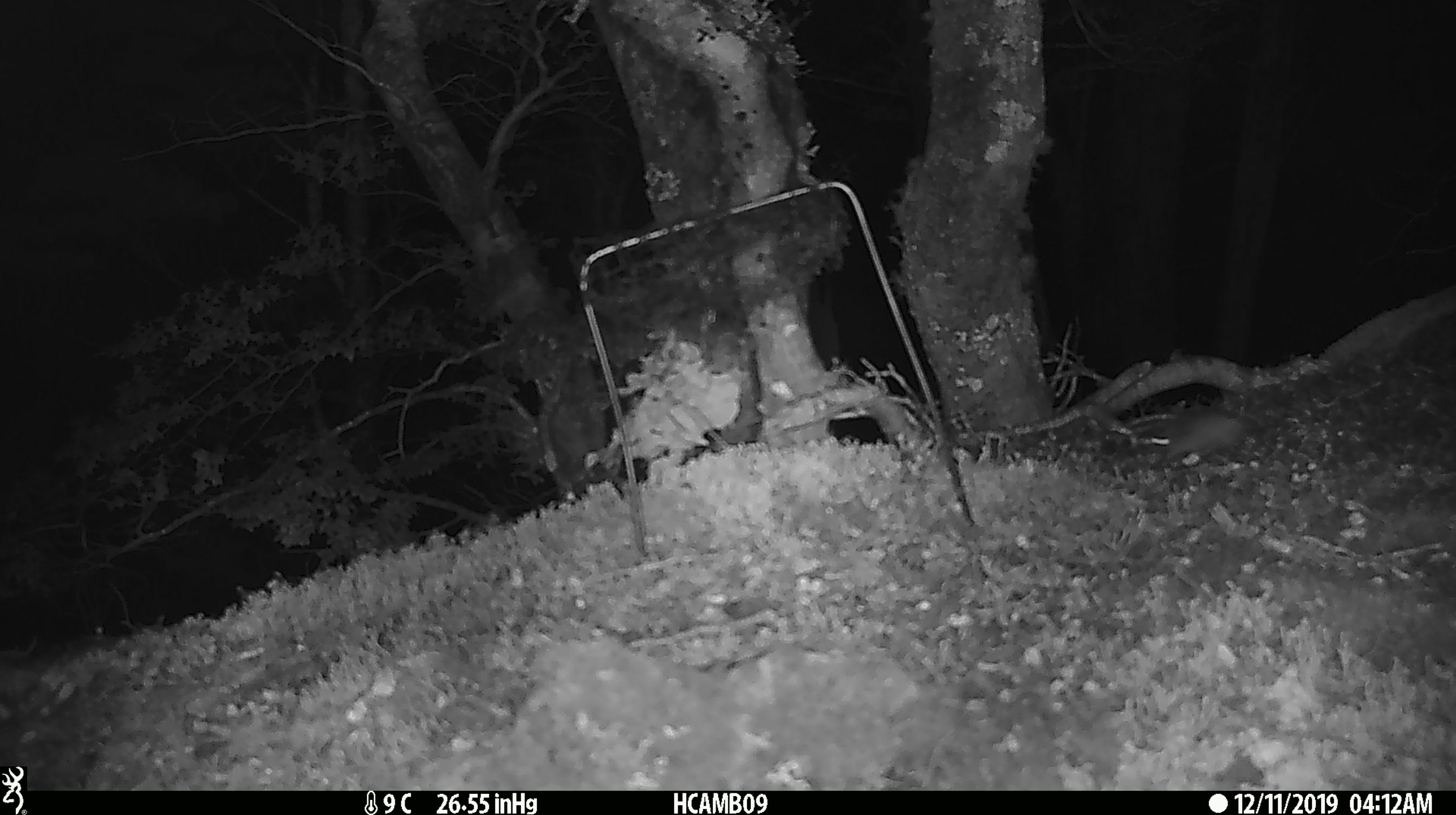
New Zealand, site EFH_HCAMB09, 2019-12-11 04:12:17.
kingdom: Animalia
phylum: Chordata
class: Mammalia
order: Rodentia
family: Muridae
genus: Mus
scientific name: Mus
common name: mouse